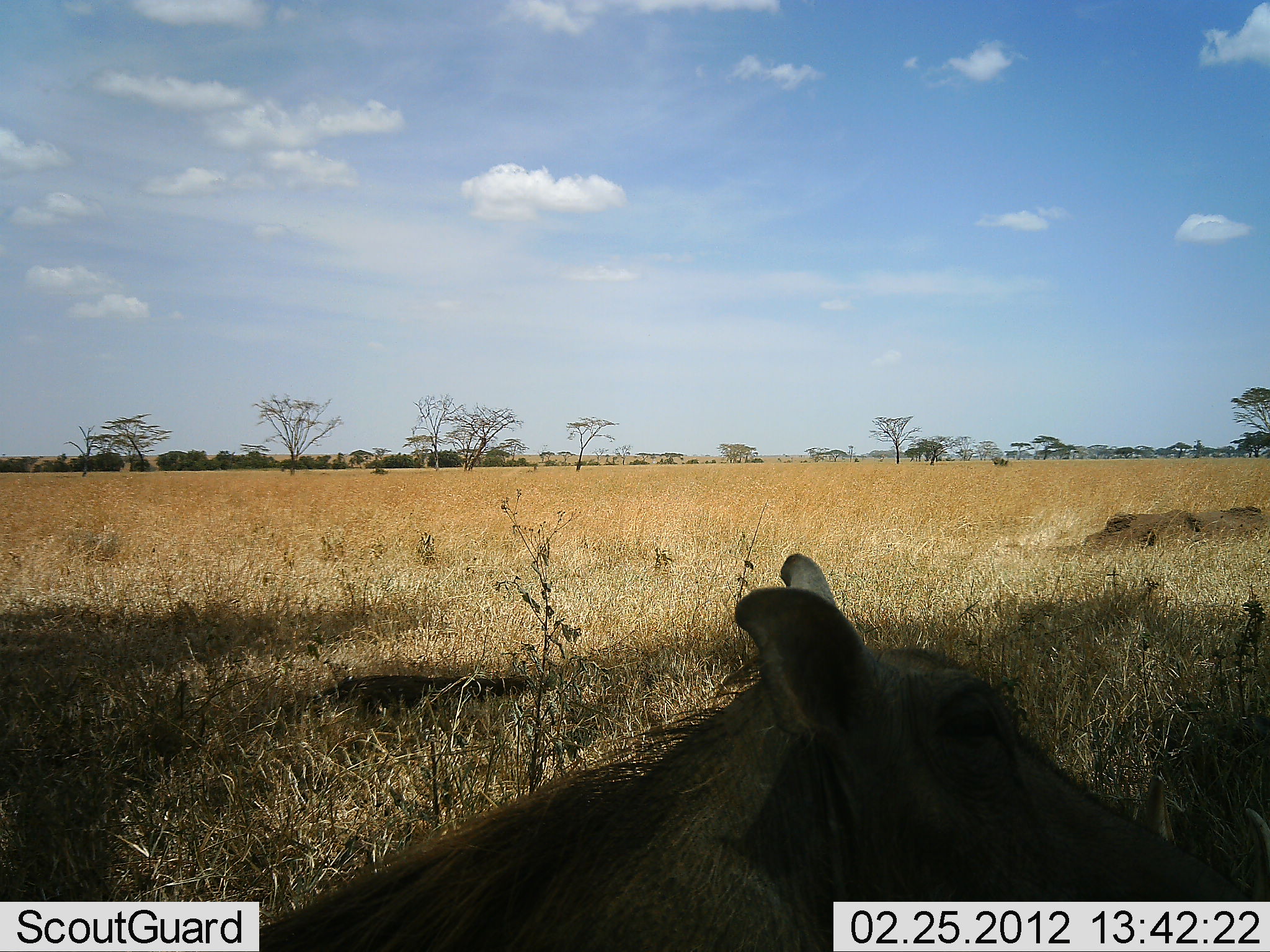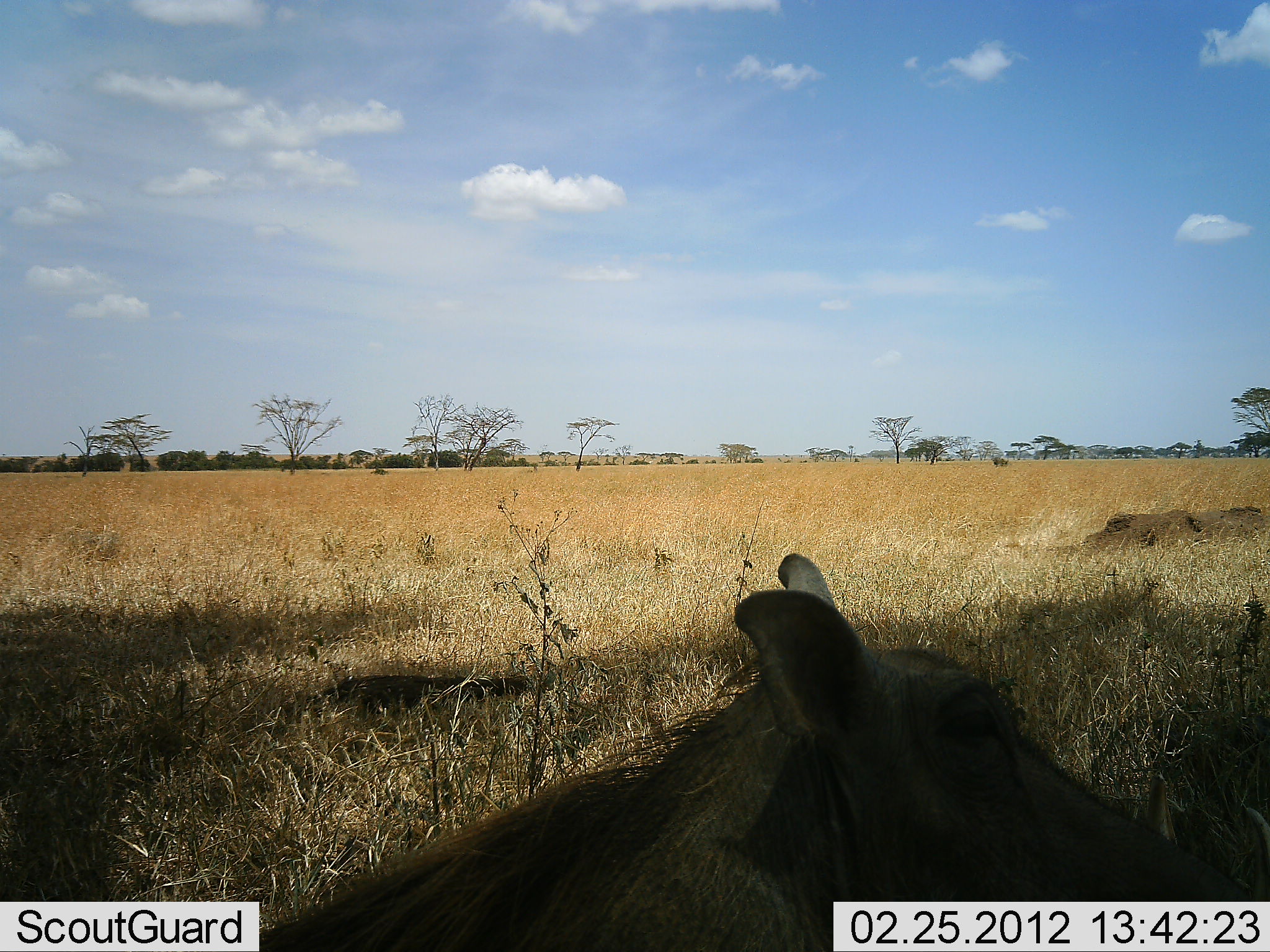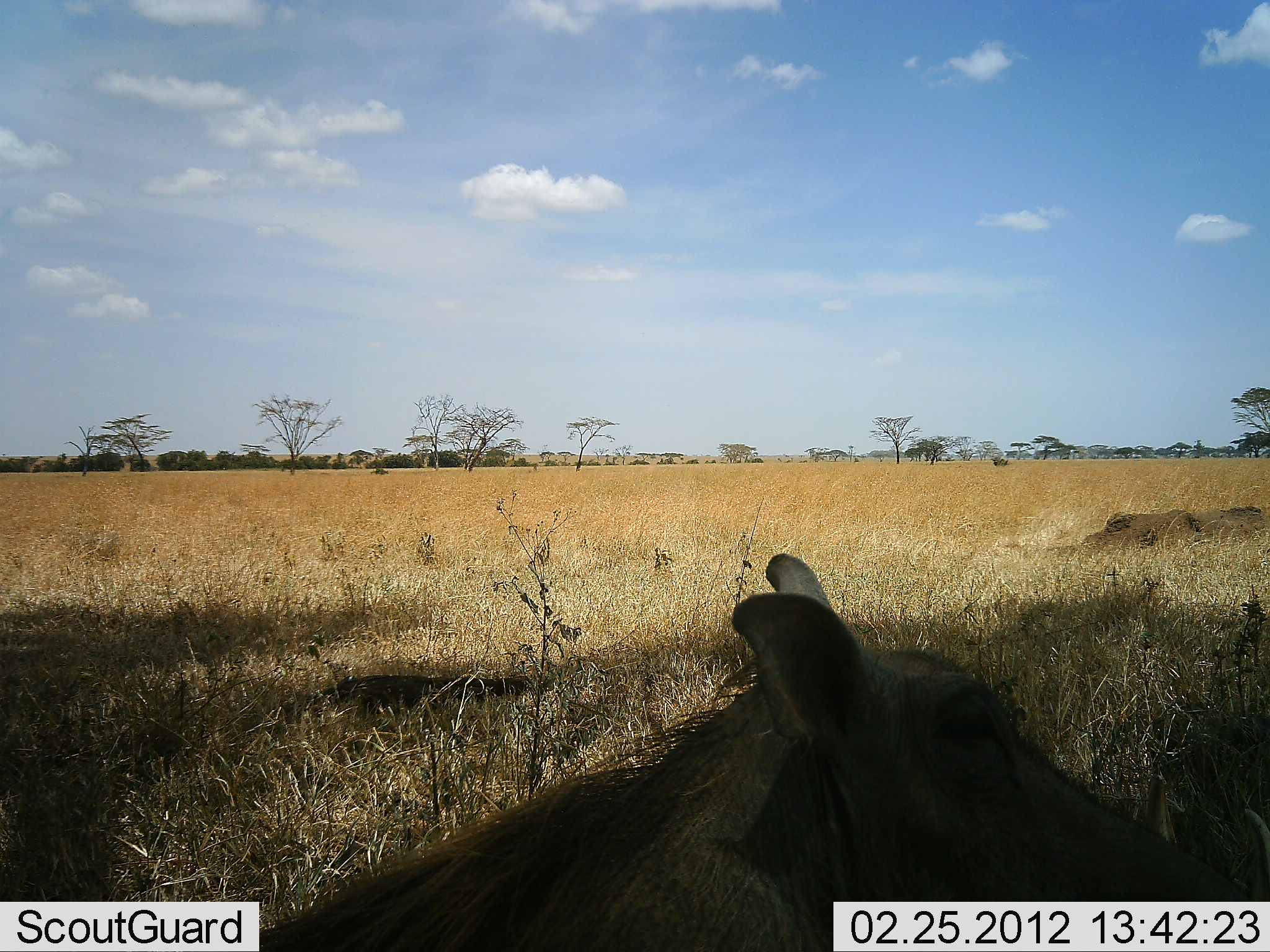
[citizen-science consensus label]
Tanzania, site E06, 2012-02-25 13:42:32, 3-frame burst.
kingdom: Animalia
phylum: Chordata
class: Mammalia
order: Artiodactyla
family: Suidae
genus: Phacochoerus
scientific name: Phacochoerus africanus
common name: warthog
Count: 1.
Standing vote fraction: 30%.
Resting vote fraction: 70%.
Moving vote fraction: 0%.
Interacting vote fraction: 0%.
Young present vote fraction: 0%.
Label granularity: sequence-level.